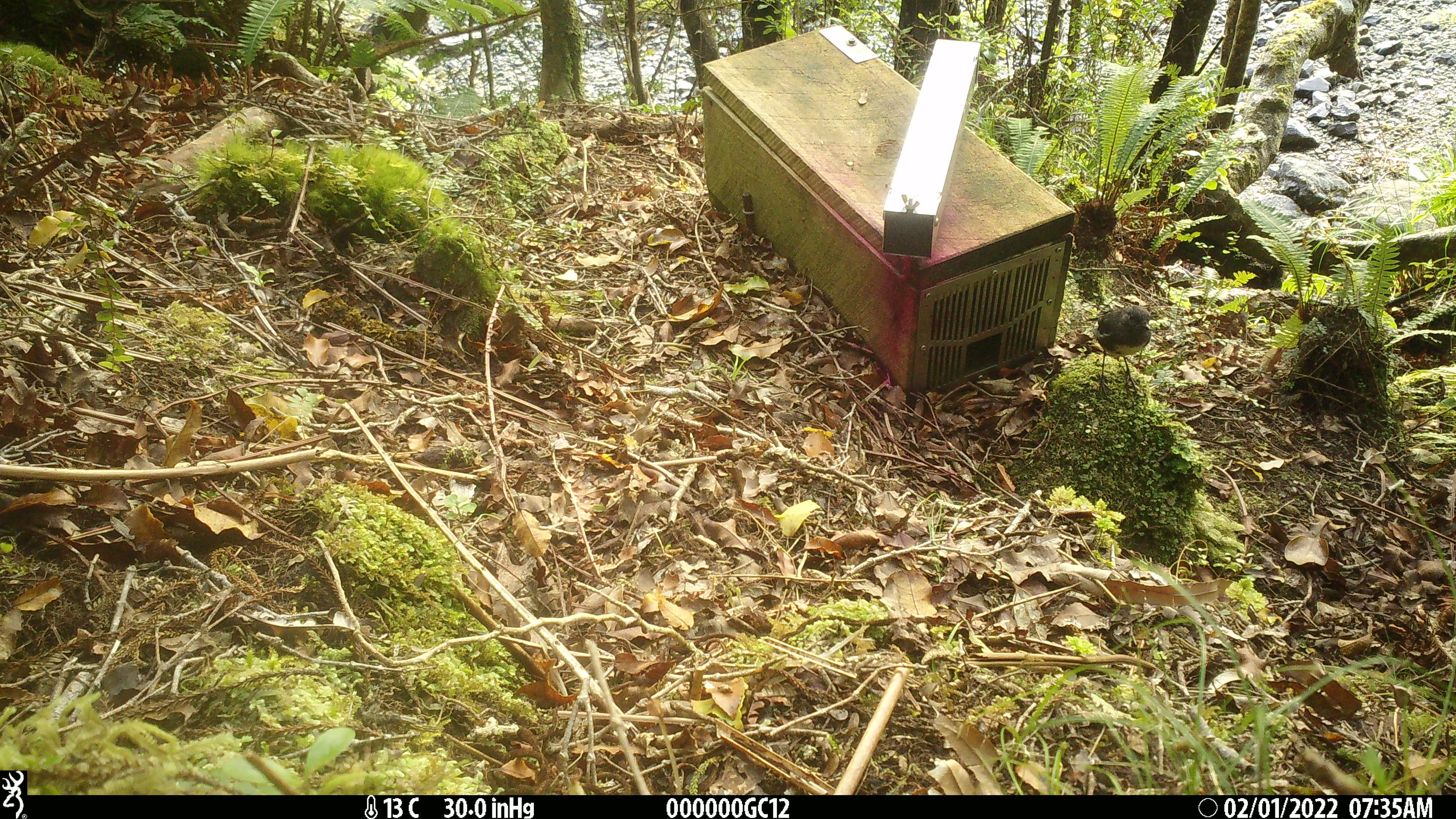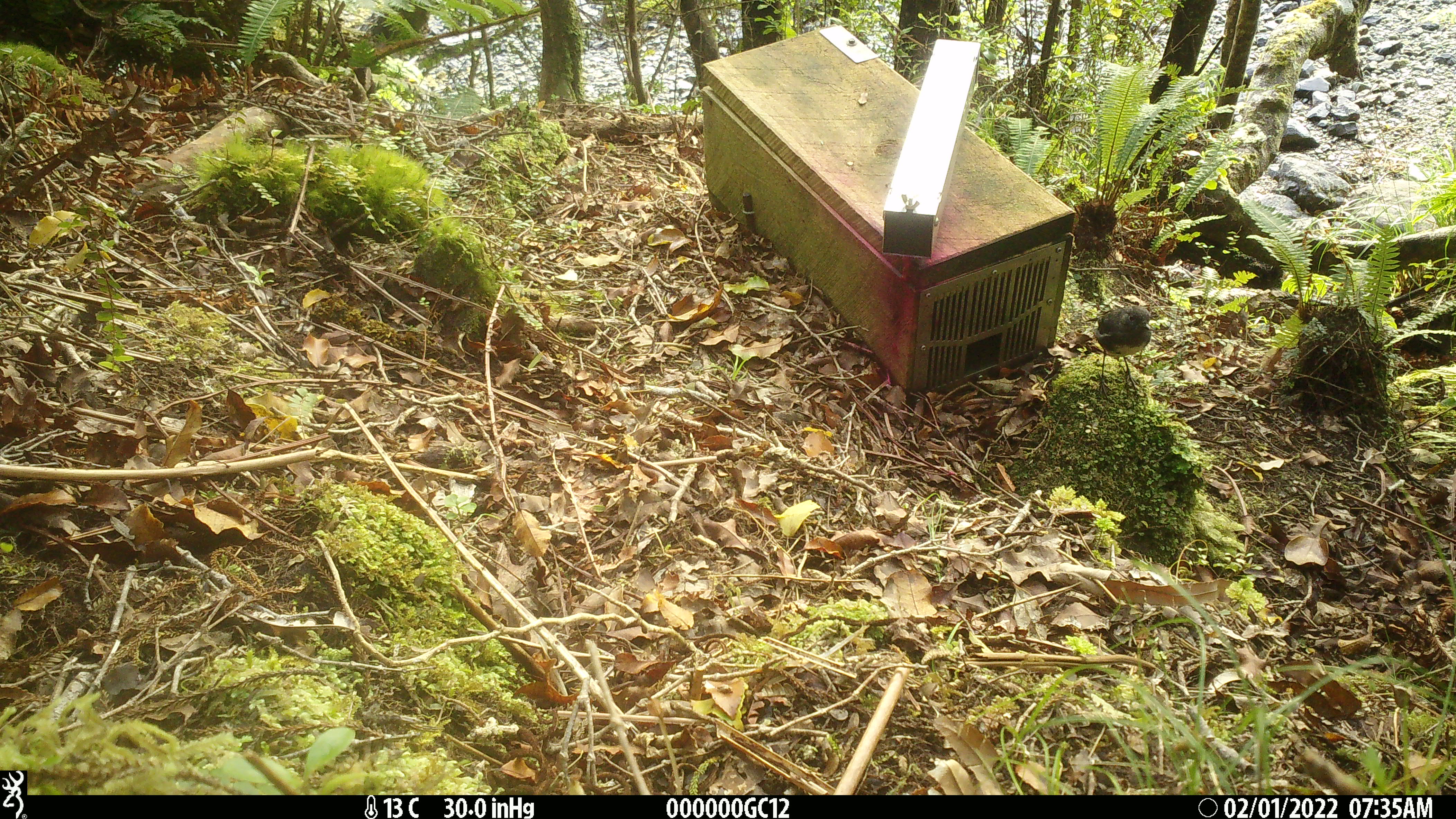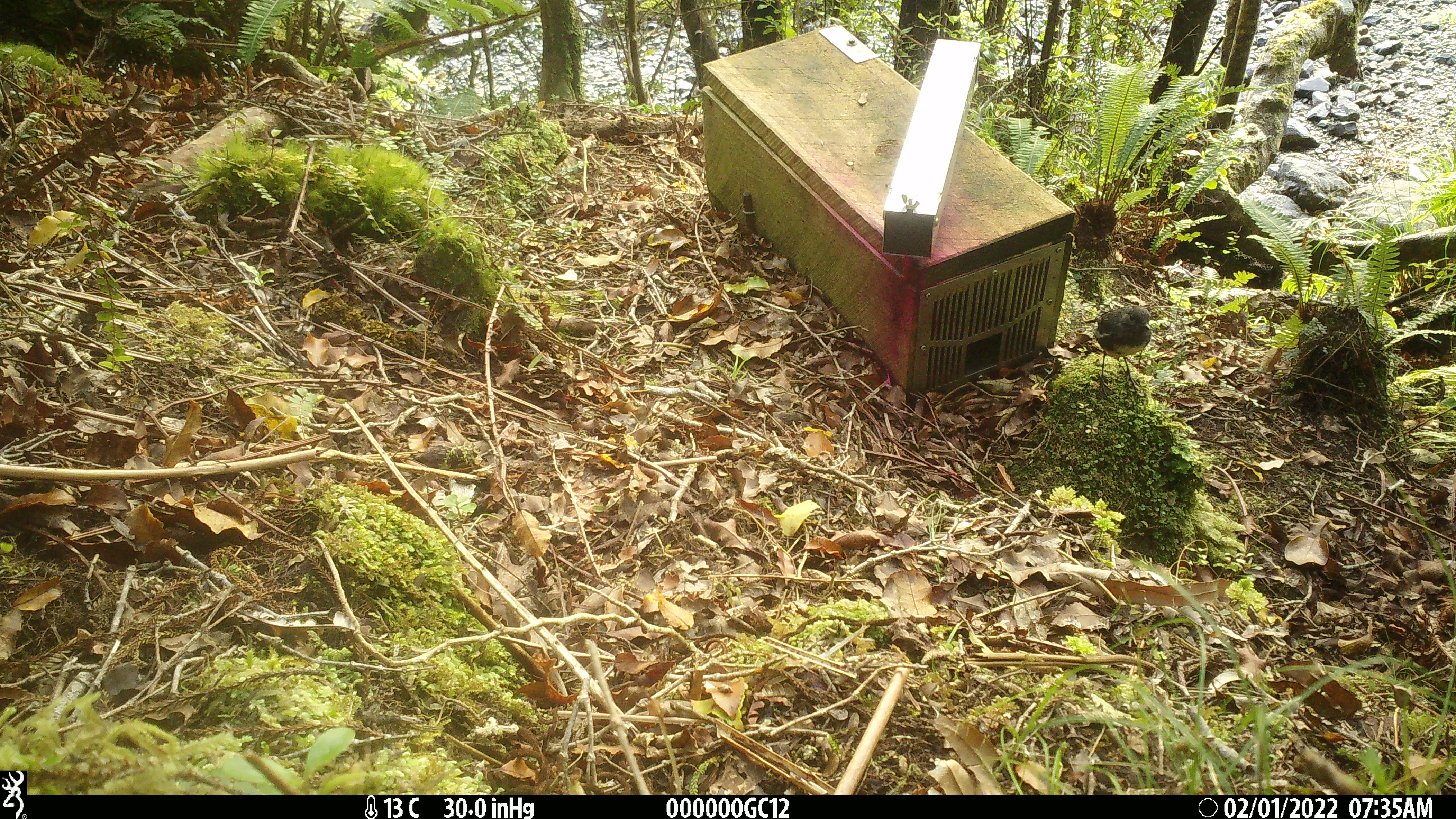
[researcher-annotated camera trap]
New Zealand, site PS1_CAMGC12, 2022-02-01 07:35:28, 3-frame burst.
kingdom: Animalia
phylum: Chordata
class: Aves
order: Passeriformes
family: Petroicidae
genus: Petroica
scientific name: Petroica australis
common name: new zealand robin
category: robin